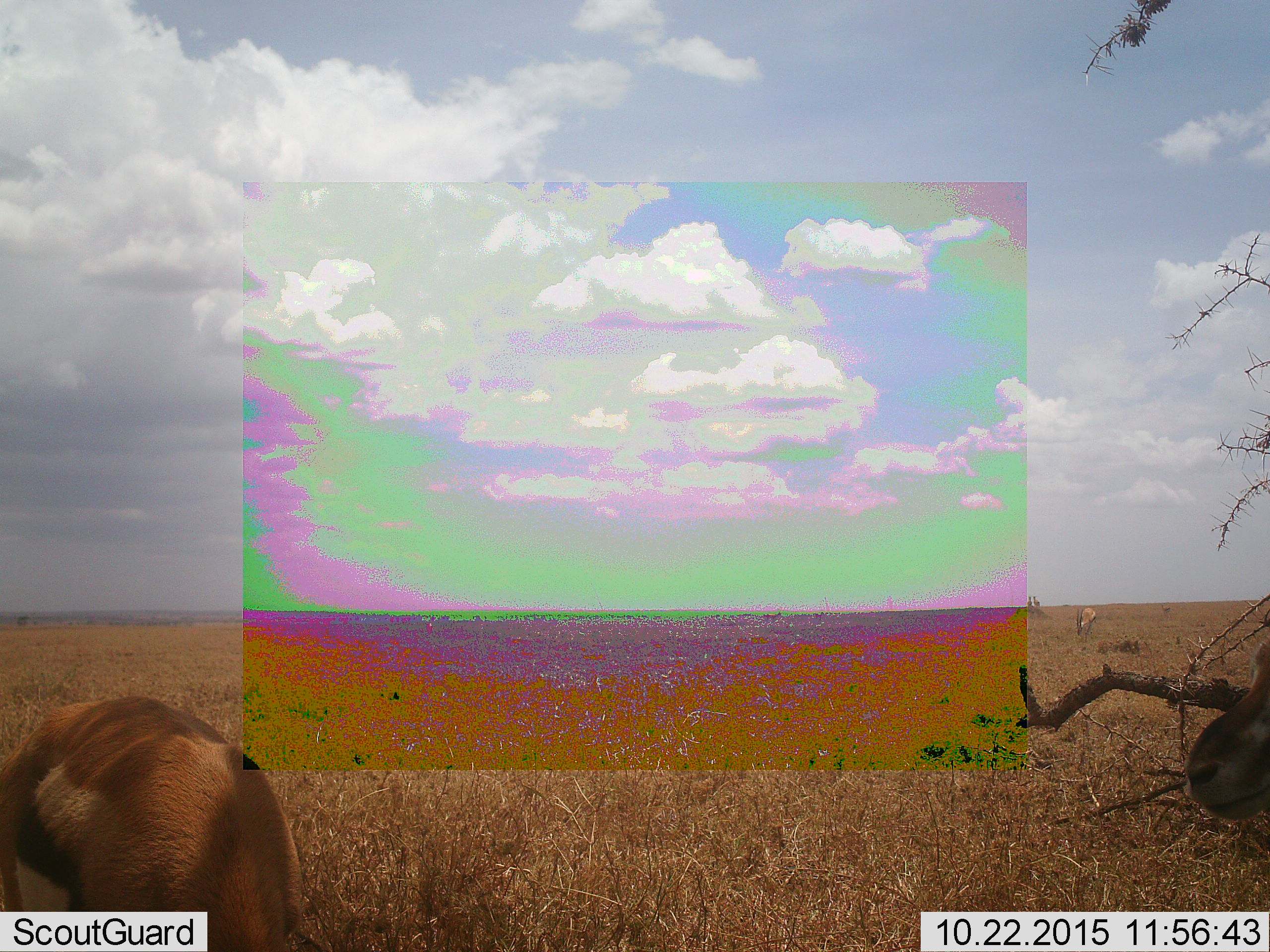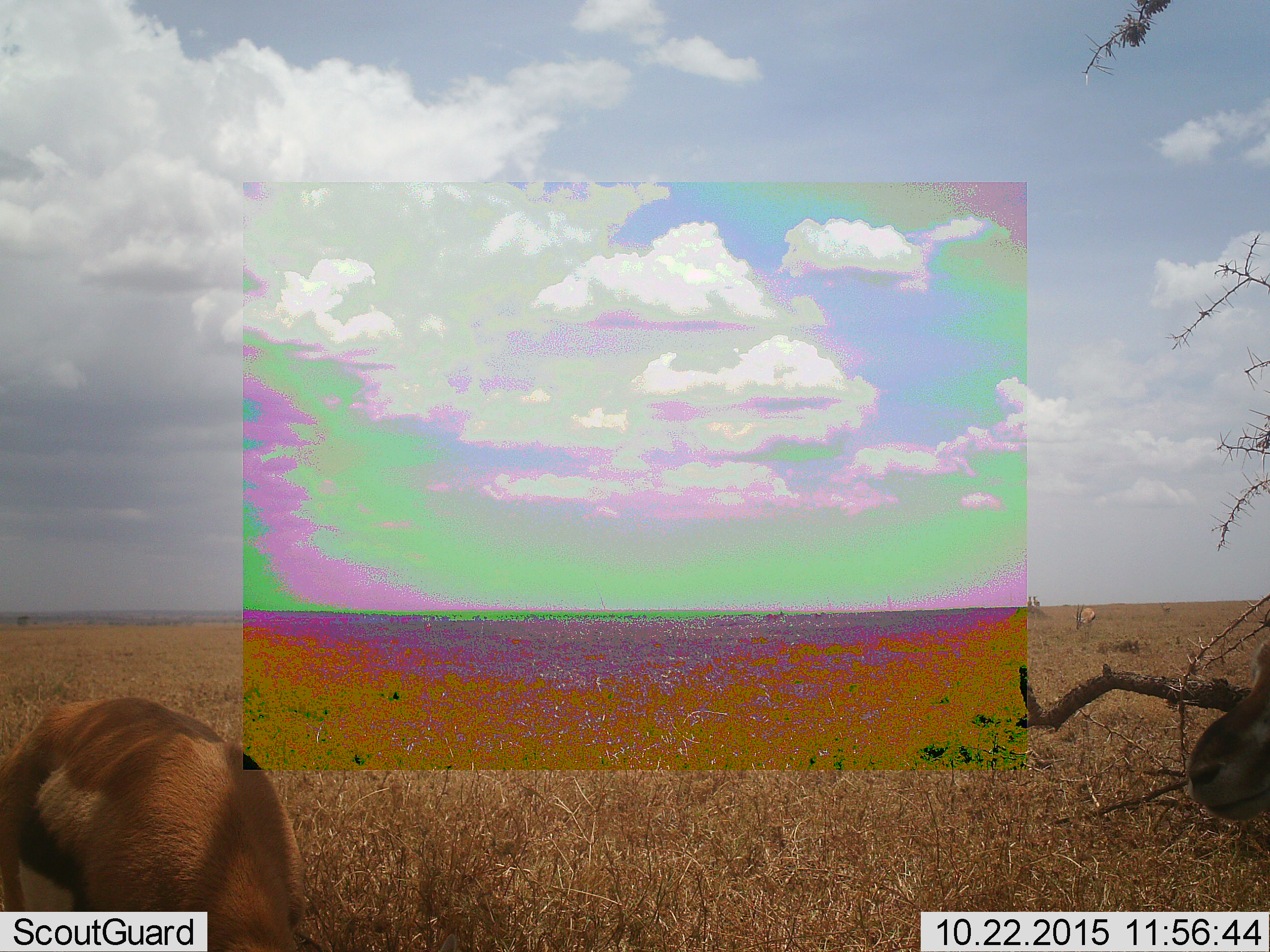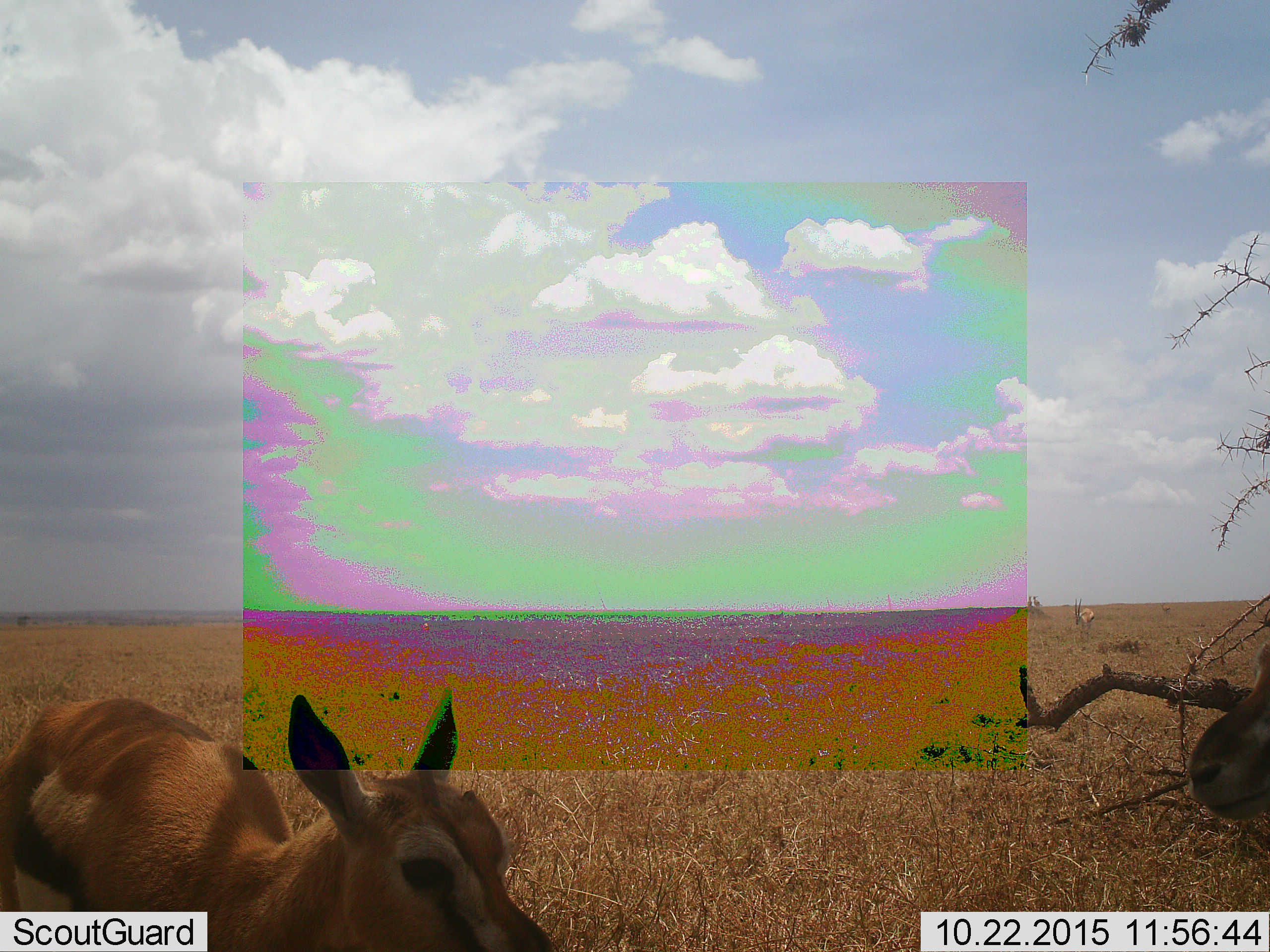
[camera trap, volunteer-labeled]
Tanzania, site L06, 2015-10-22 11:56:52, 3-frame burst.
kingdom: Animalia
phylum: Chordata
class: Mammalia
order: Artiodactyla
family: Bovidae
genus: Eudorcas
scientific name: Eudorcas thomsonii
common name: thomson's gazelle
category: gazellethomsons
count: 2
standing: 100%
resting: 0%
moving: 11%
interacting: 0%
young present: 22%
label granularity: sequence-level